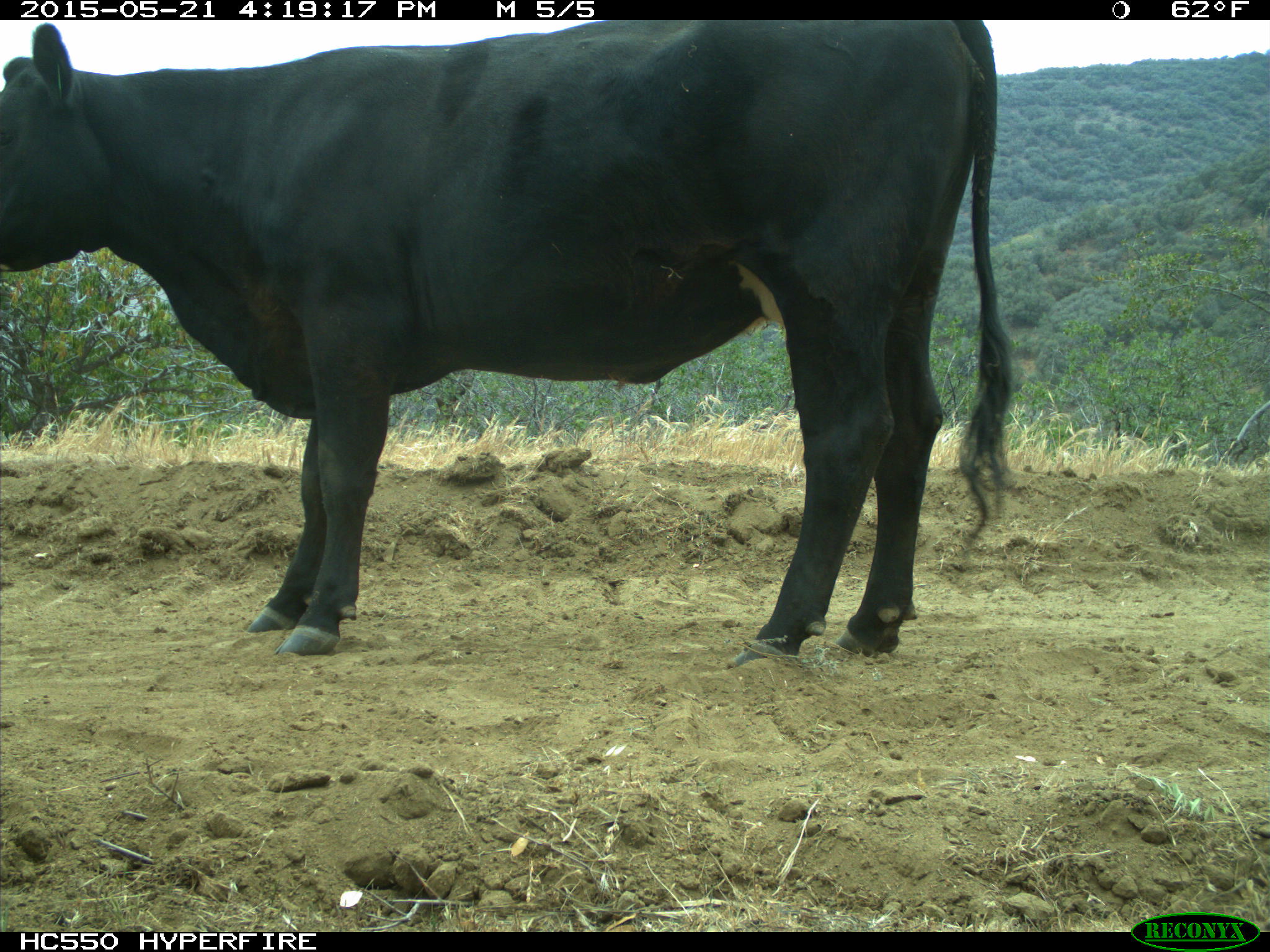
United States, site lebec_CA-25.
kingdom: Animalia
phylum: Chordata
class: Mammalia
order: Artiodactyla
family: Bovidae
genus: Bos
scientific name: Bos taurus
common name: domestic cow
Bos taurus (domestic cow).